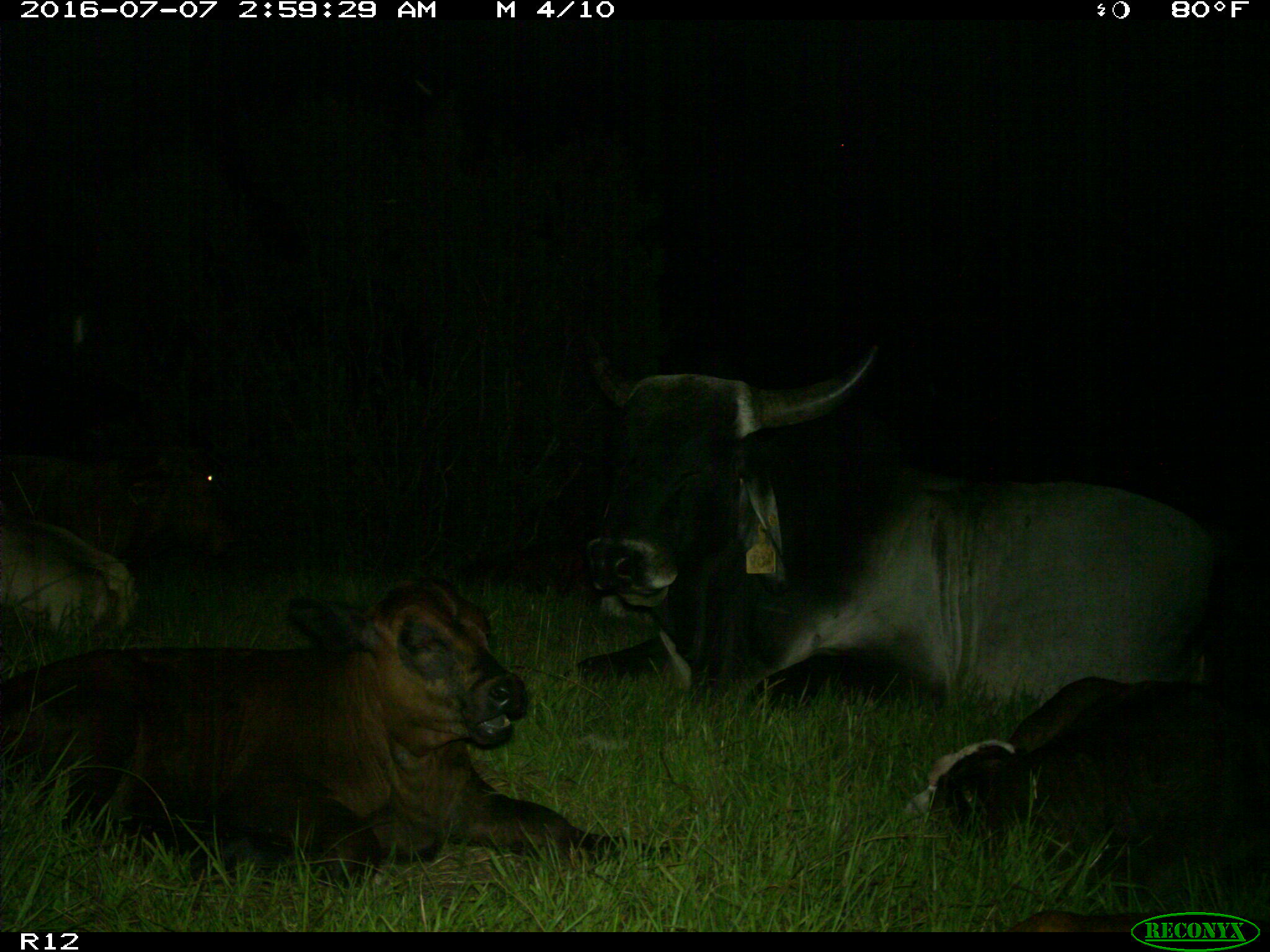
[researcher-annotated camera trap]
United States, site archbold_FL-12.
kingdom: Animalia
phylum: Chordata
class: Mammalia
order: Artiodactyla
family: Bovidae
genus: Bos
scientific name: Bos taurus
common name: domestic cow